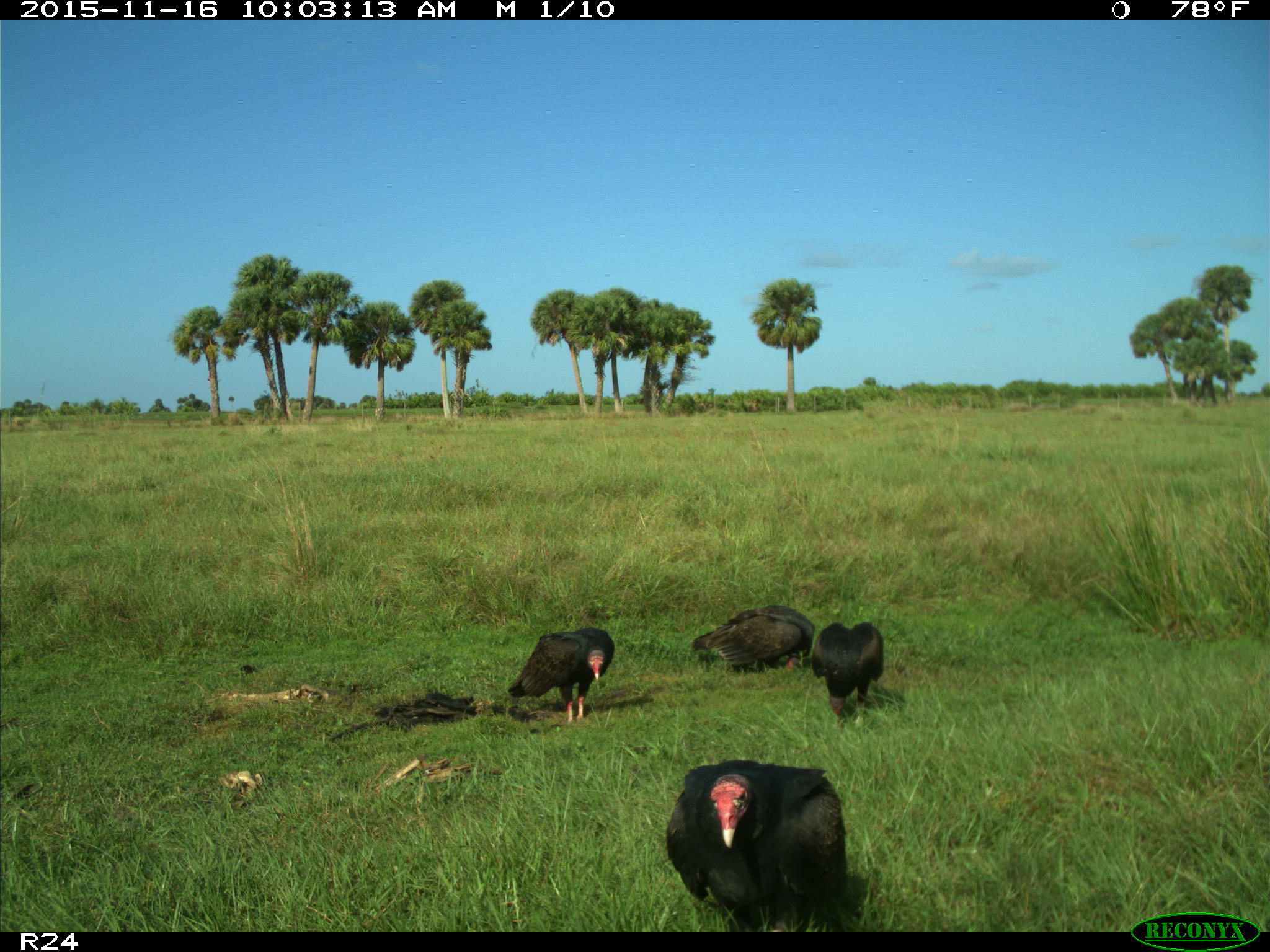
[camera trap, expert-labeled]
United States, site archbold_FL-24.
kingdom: Animalia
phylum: Chordata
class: Aves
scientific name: Aves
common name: birds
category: unidentified bird